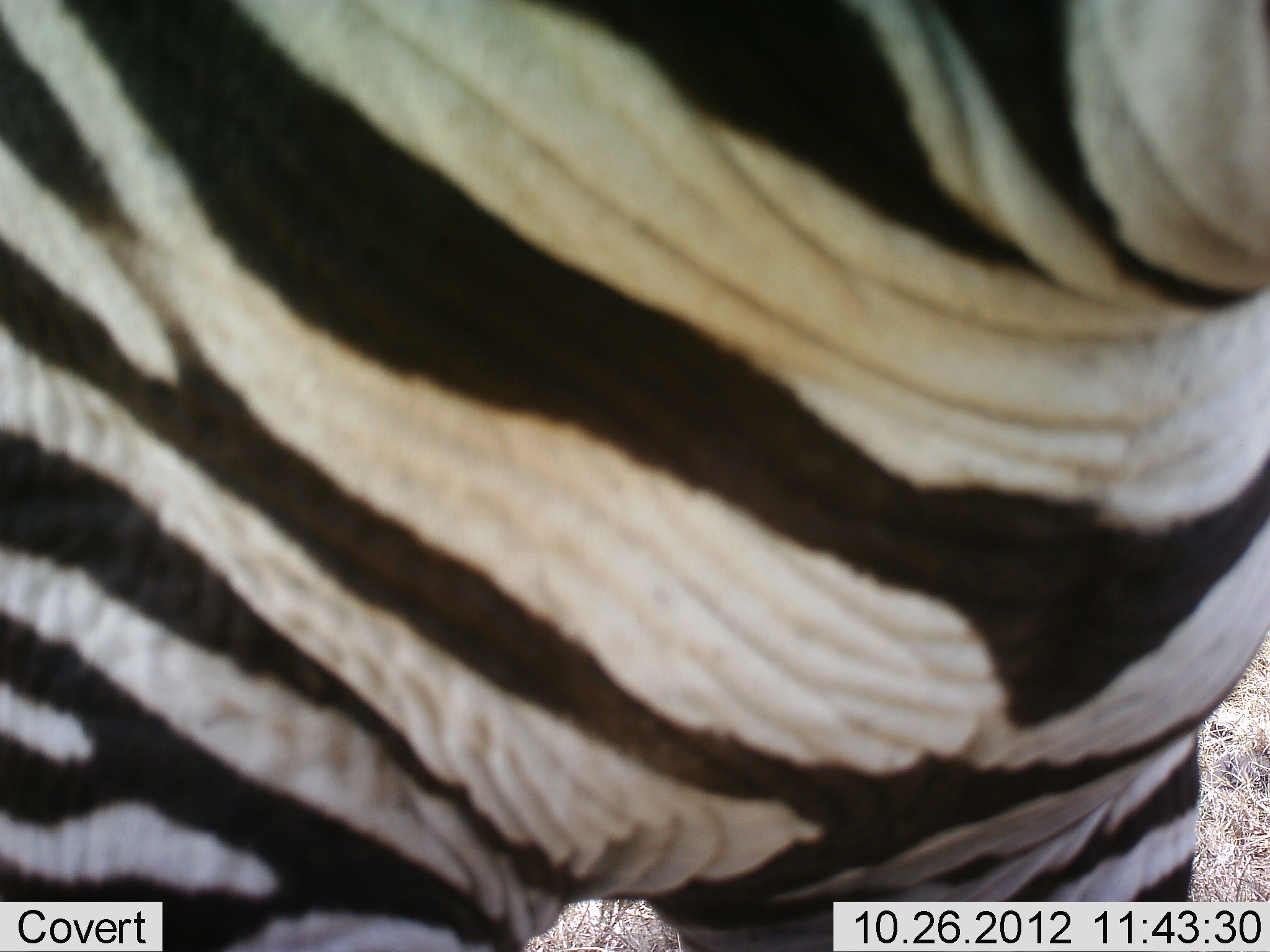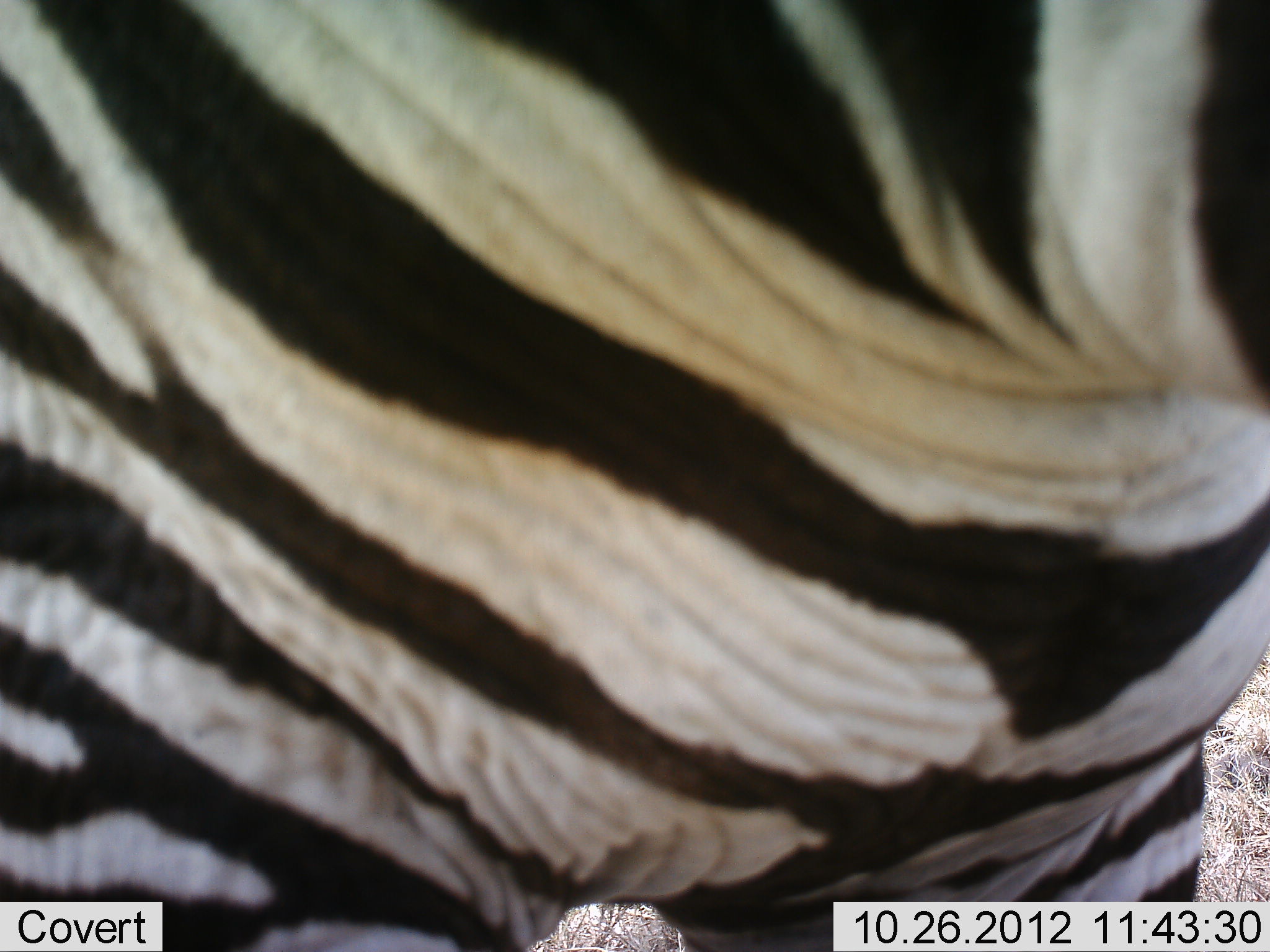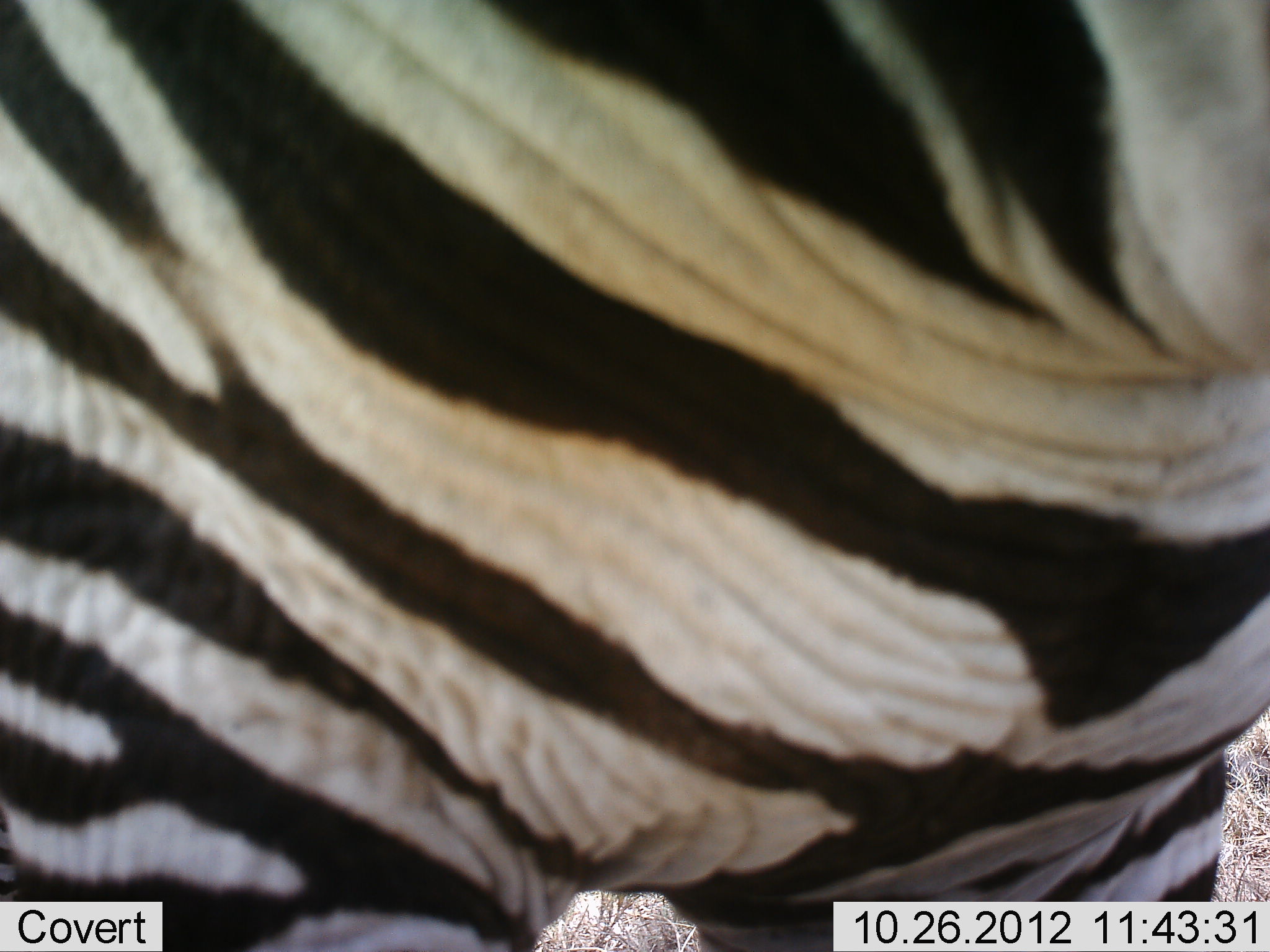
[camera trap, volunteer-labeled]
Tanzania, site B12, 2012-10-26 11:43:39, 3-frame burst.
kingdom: Animalia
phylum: Chordata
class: Mammalia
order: Perissodactyla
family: Equidae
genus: Equus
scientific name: Equus quagga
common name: plains zebra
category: zebra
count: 1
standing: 100%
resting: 0%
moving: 0%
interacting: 0%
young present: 0%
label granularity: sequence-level